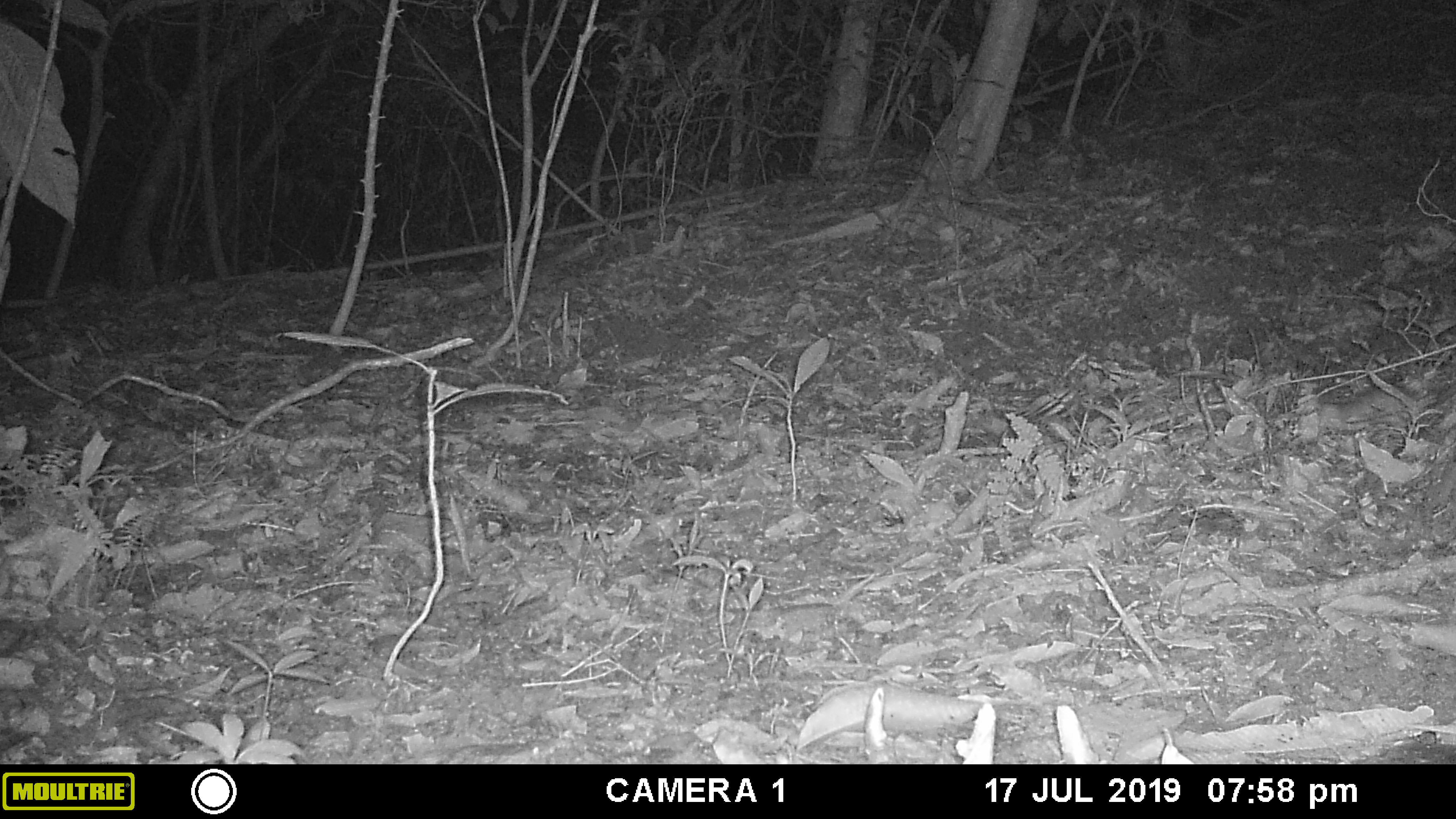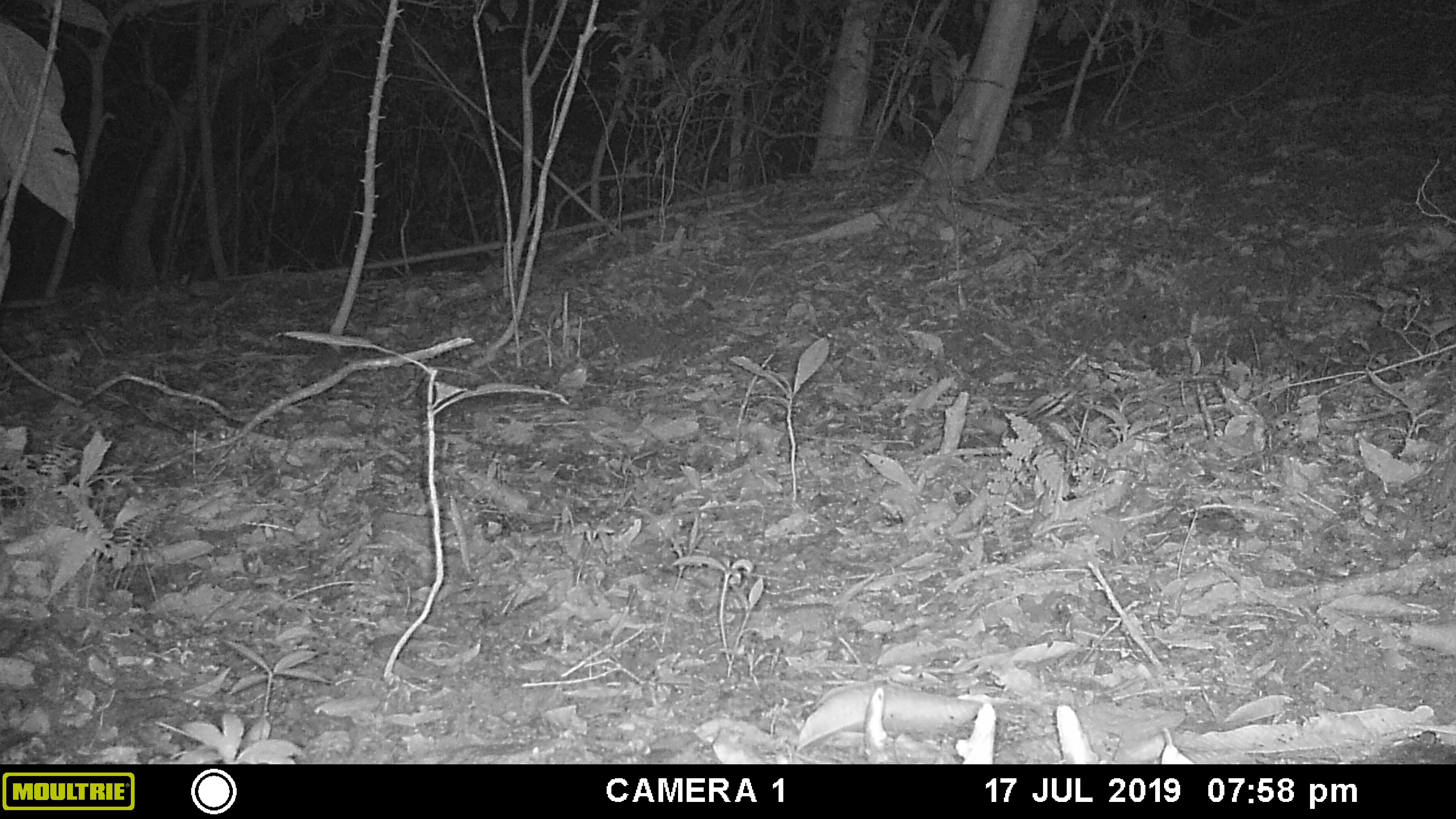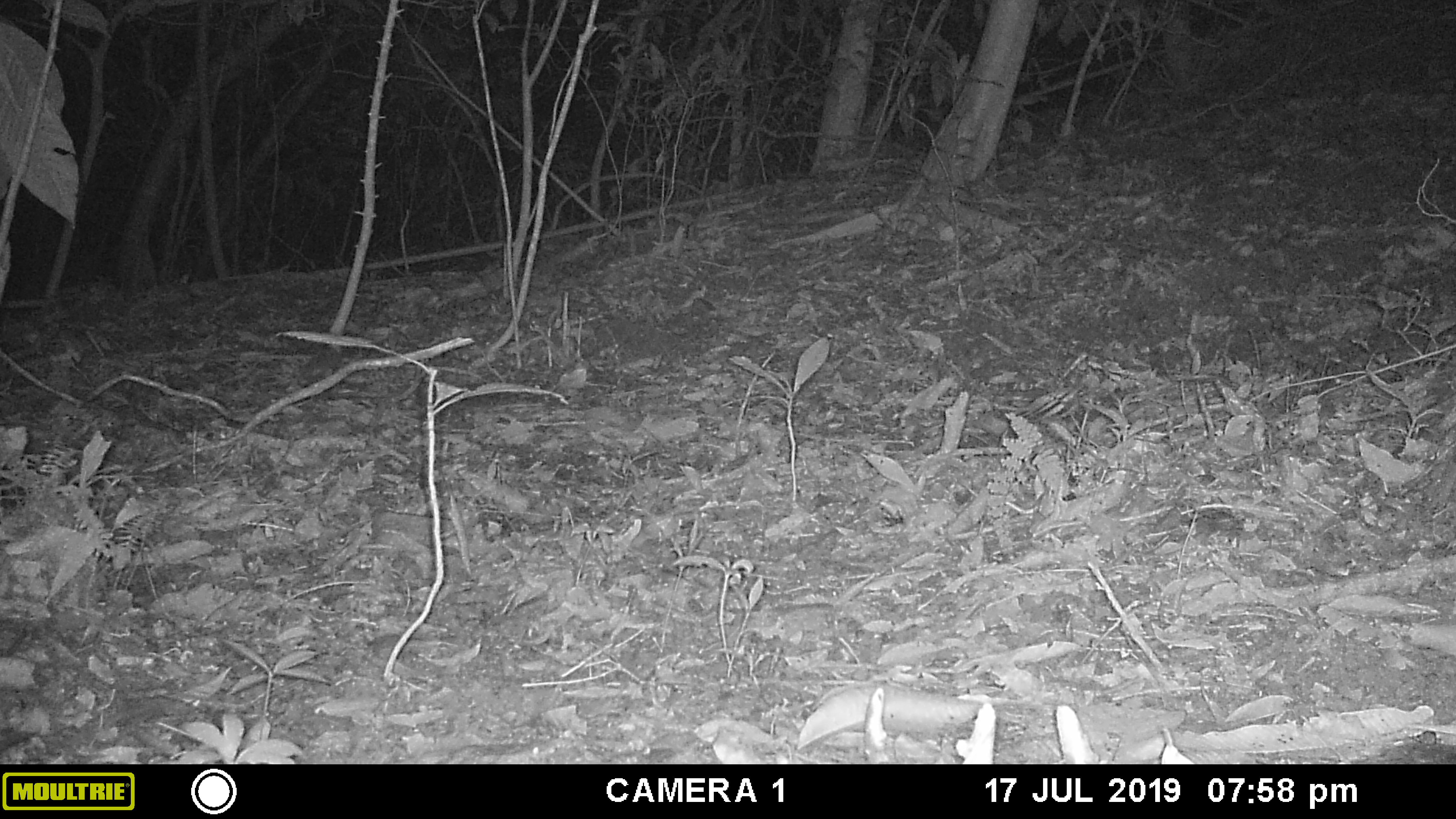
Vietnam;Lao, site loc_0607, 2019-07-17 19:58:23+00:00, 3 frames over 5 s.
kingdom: Animalia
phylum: Chordata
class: Mammalia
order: Rodentia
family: Muridae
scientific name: Muridae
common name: old-world mice and rats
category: unidentified murid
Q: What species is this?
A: Unidentified murid (old-world mice and rats) (Muridae).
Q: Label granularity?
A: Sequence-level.